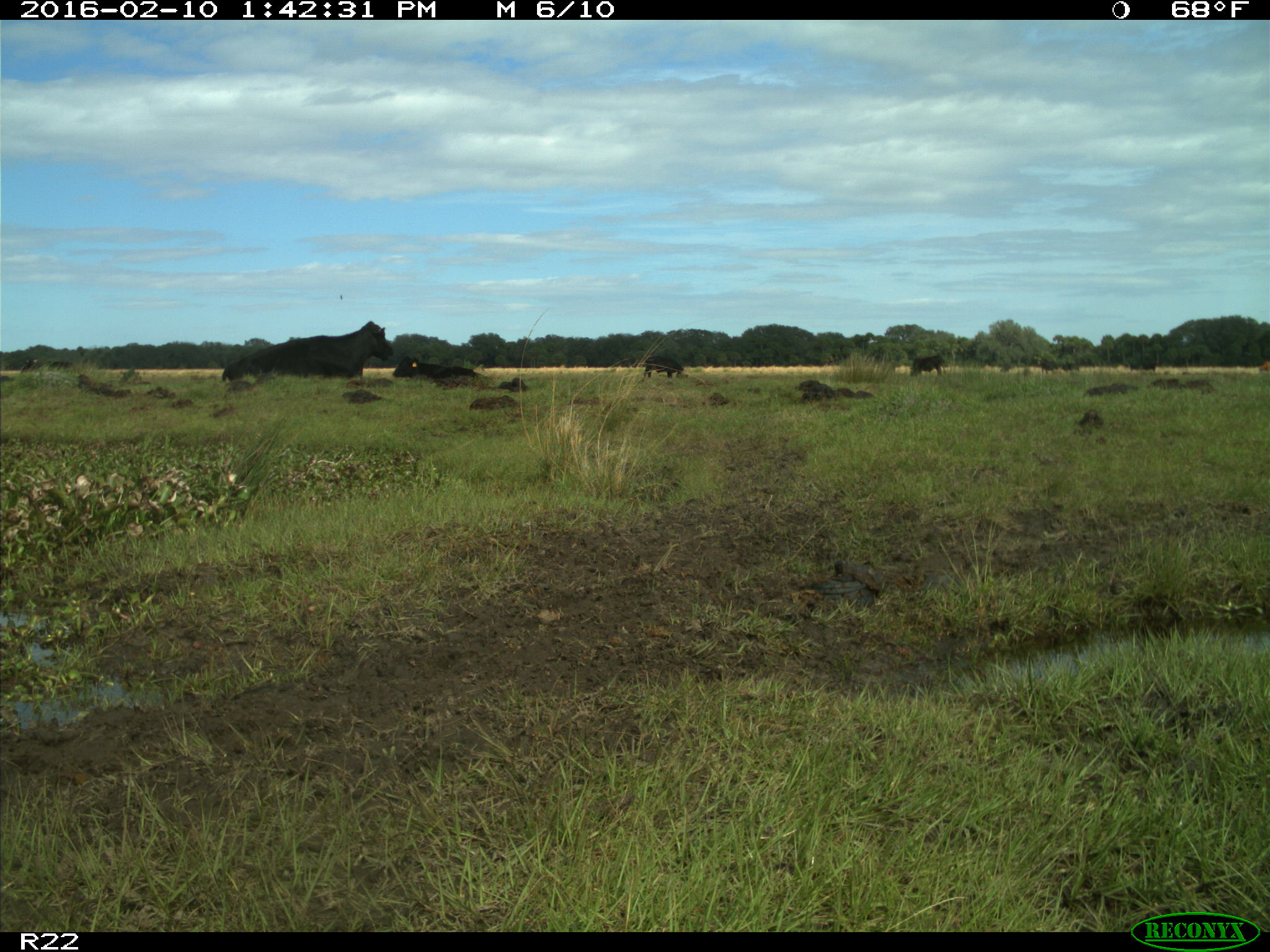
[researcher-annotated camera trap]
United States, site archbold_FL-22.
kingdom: Animalia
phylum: Chordata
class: Mammalia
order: Artiodactyla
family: Bovidae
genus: Bos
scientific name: Bos taurus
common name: domestic cow